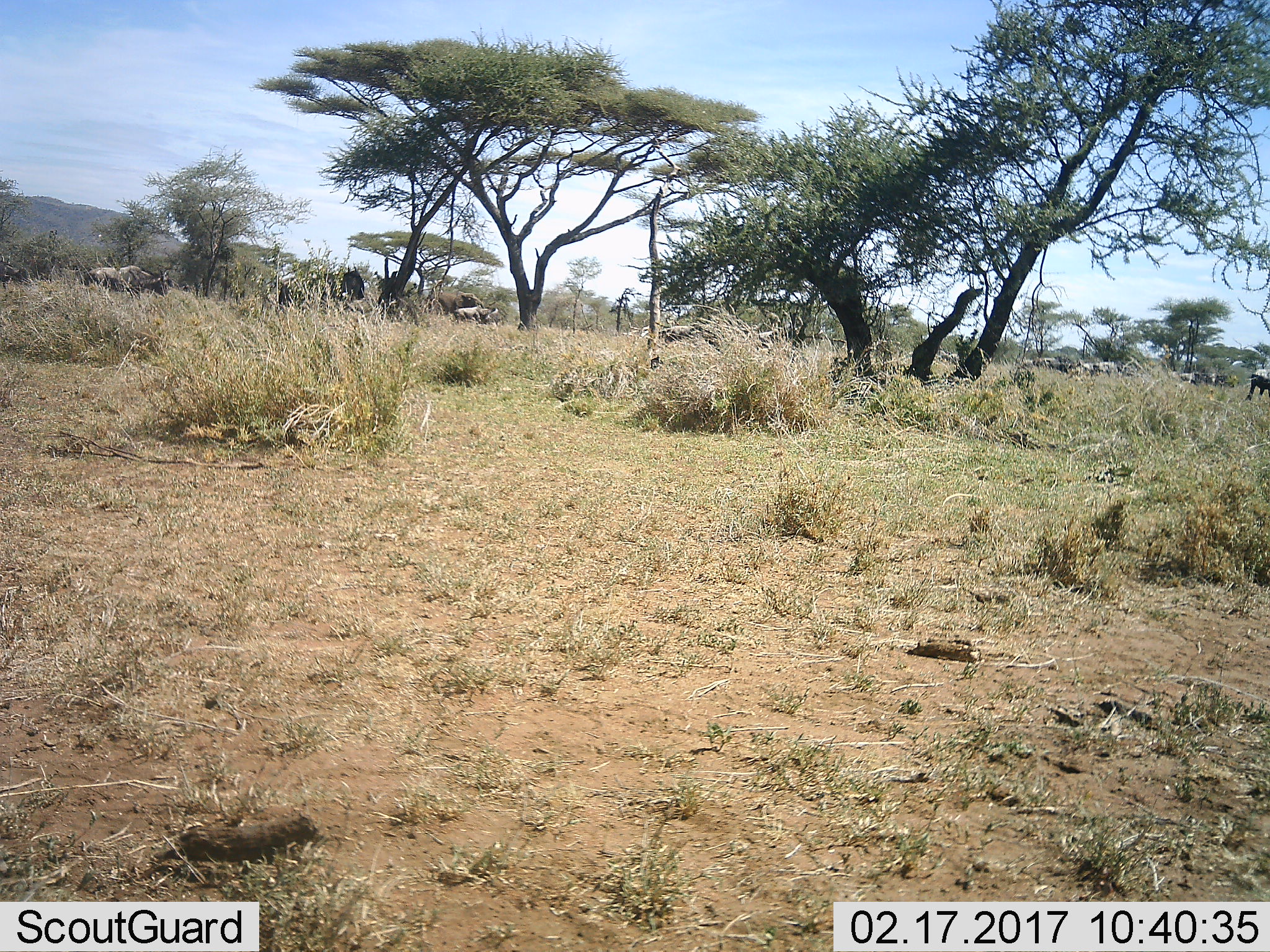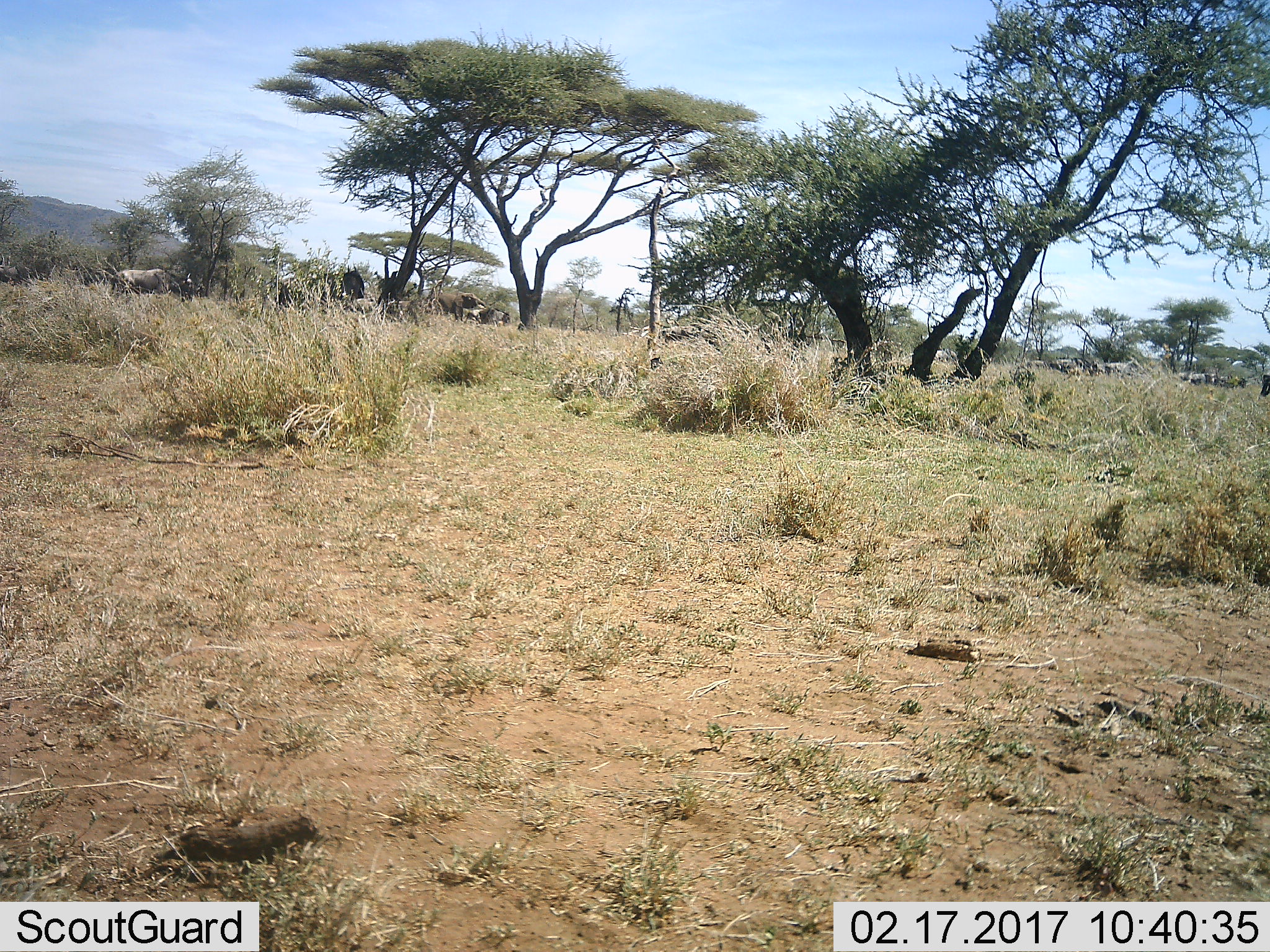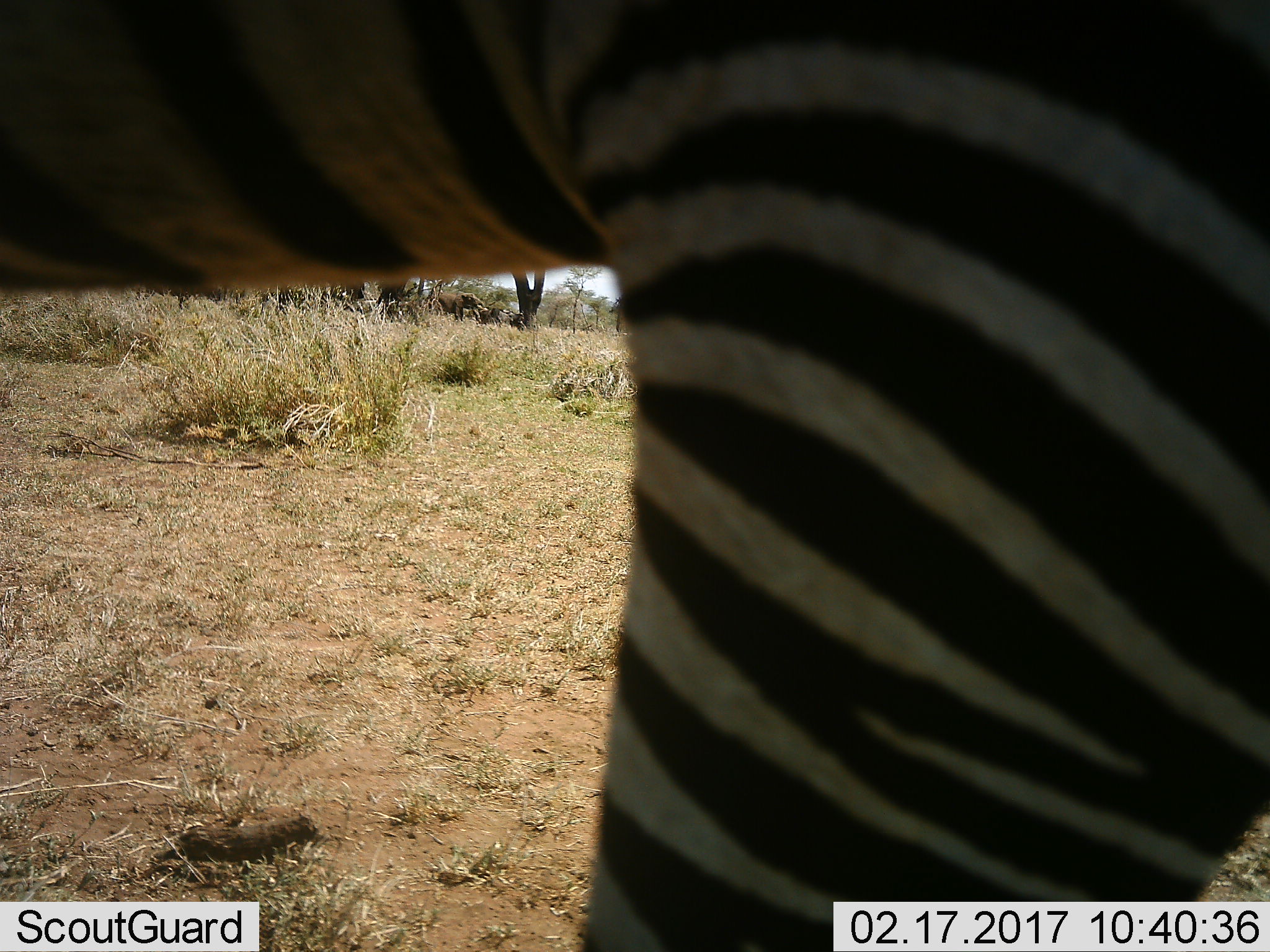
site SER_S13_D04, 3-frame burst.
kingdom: Animalia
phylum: Chordata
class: Mammalia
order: Perissodactyla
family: Equidae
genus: Equus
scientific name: Equus quagga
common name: plains zebra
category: zebraplains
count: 1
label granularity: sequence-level